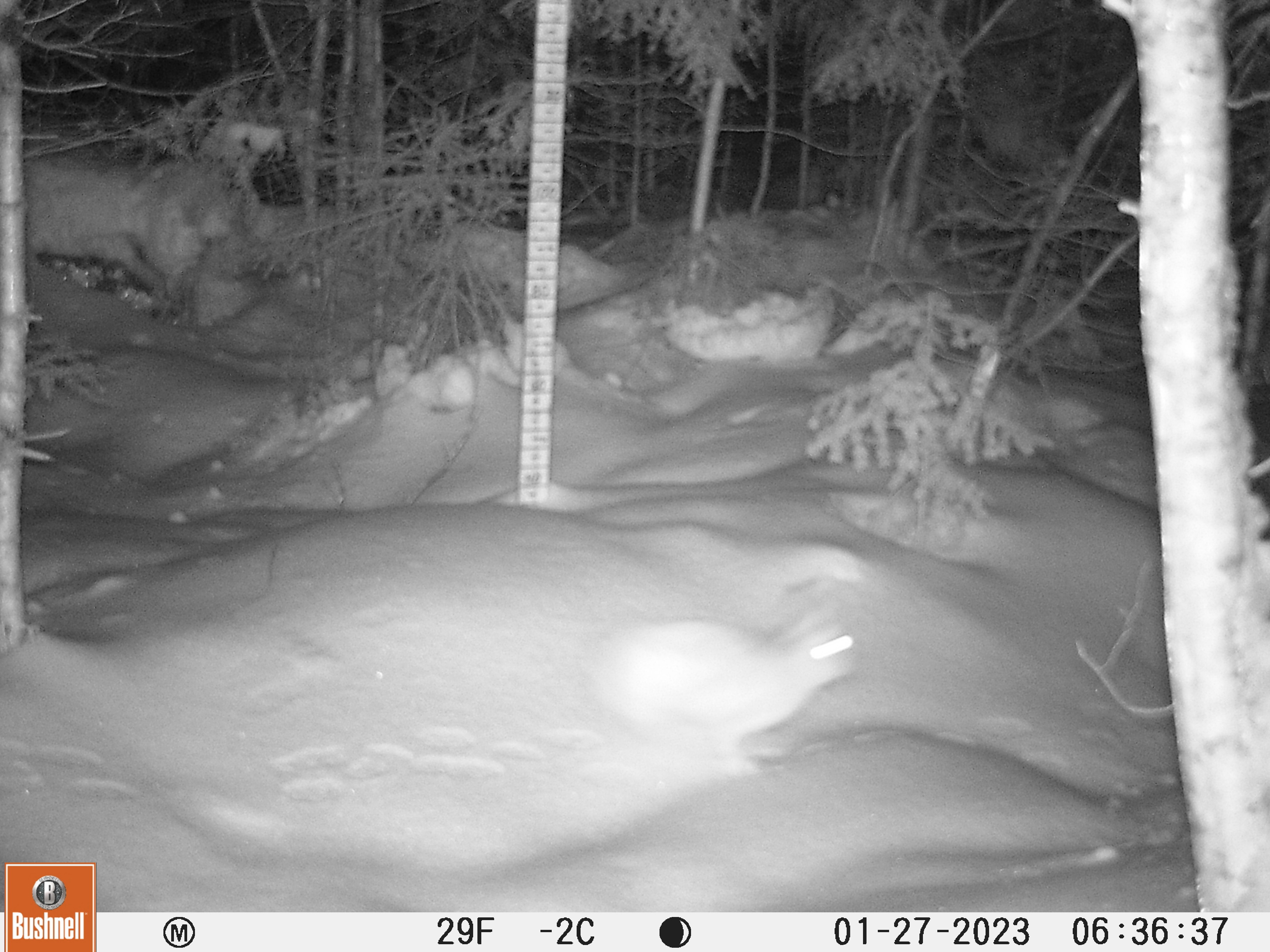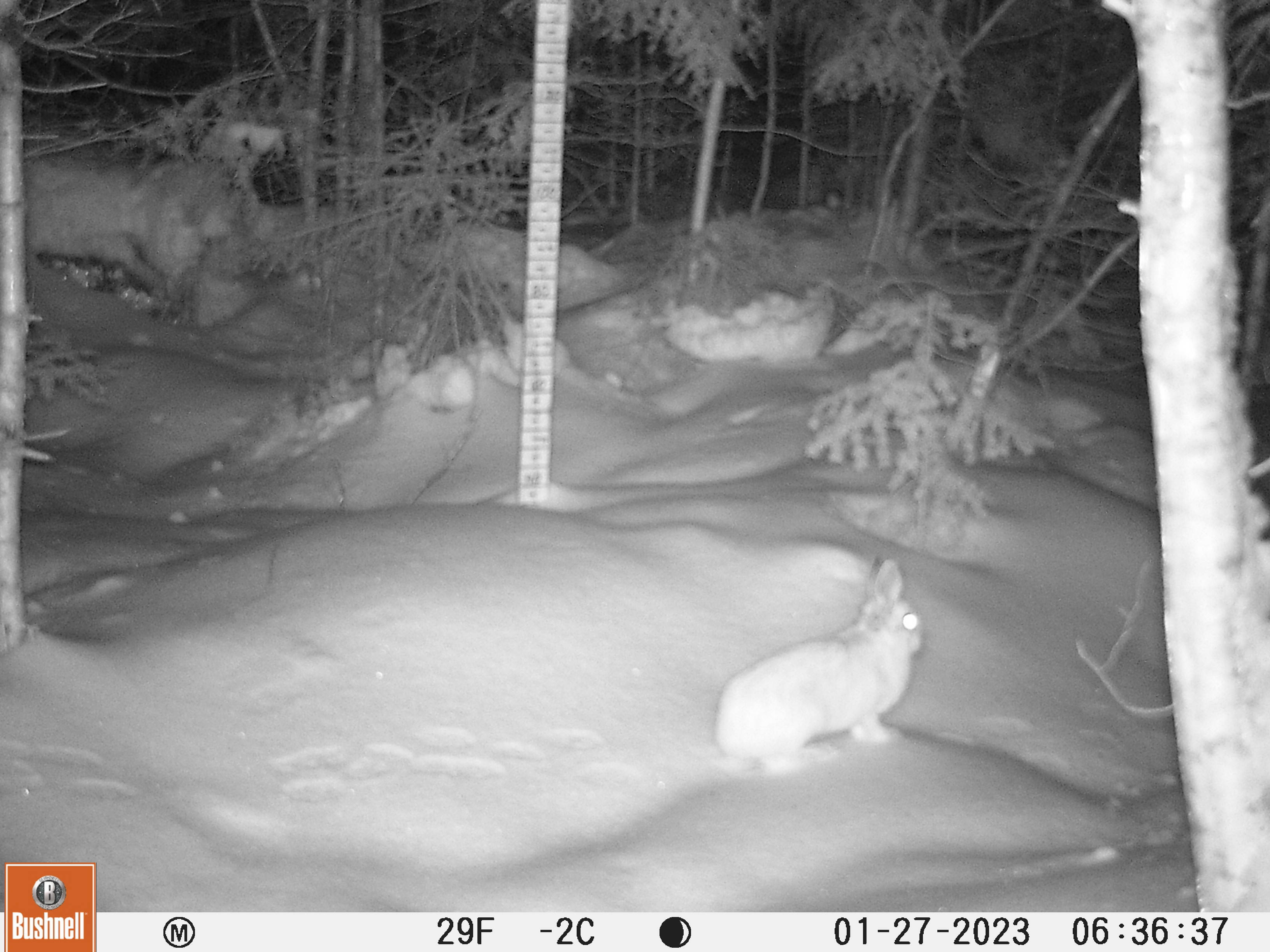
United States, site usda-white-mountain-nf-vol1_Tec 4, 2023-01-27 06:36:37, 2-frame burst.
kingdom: Animalia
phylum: Chordata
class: Mammalia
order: Lagomorpha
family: Leporidae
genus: Lepus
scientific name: Lepus americanus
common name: snowshoe hare